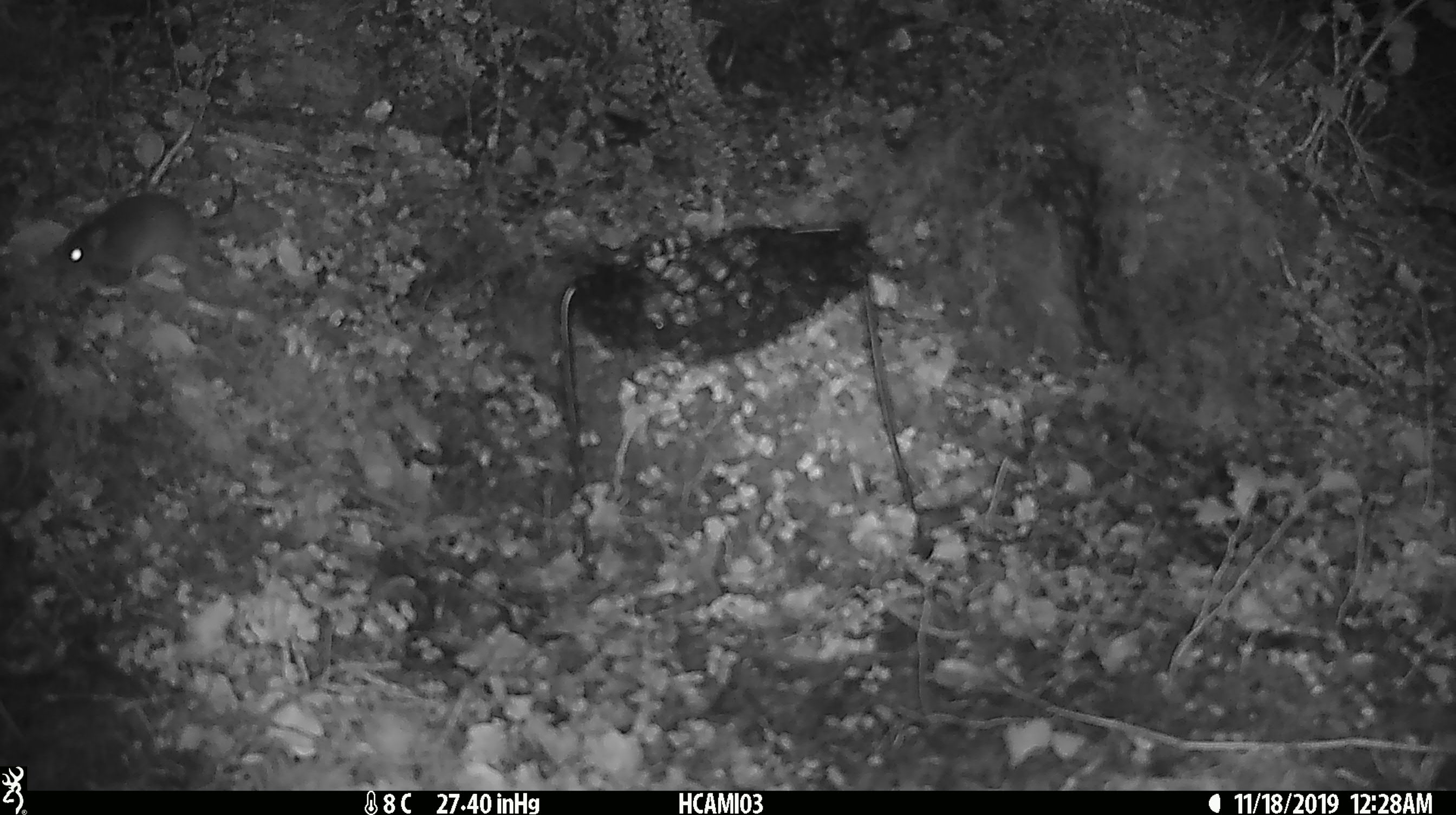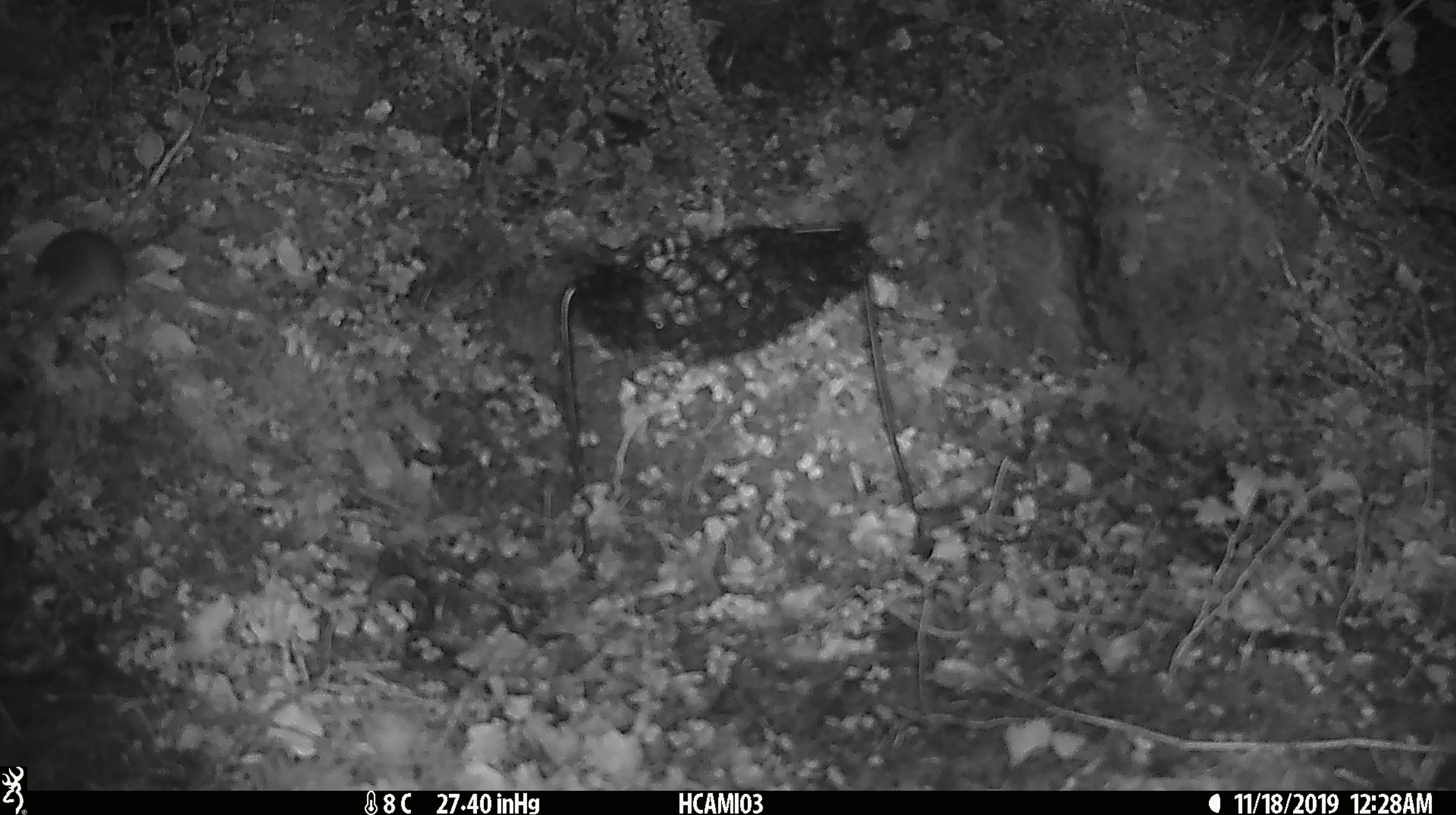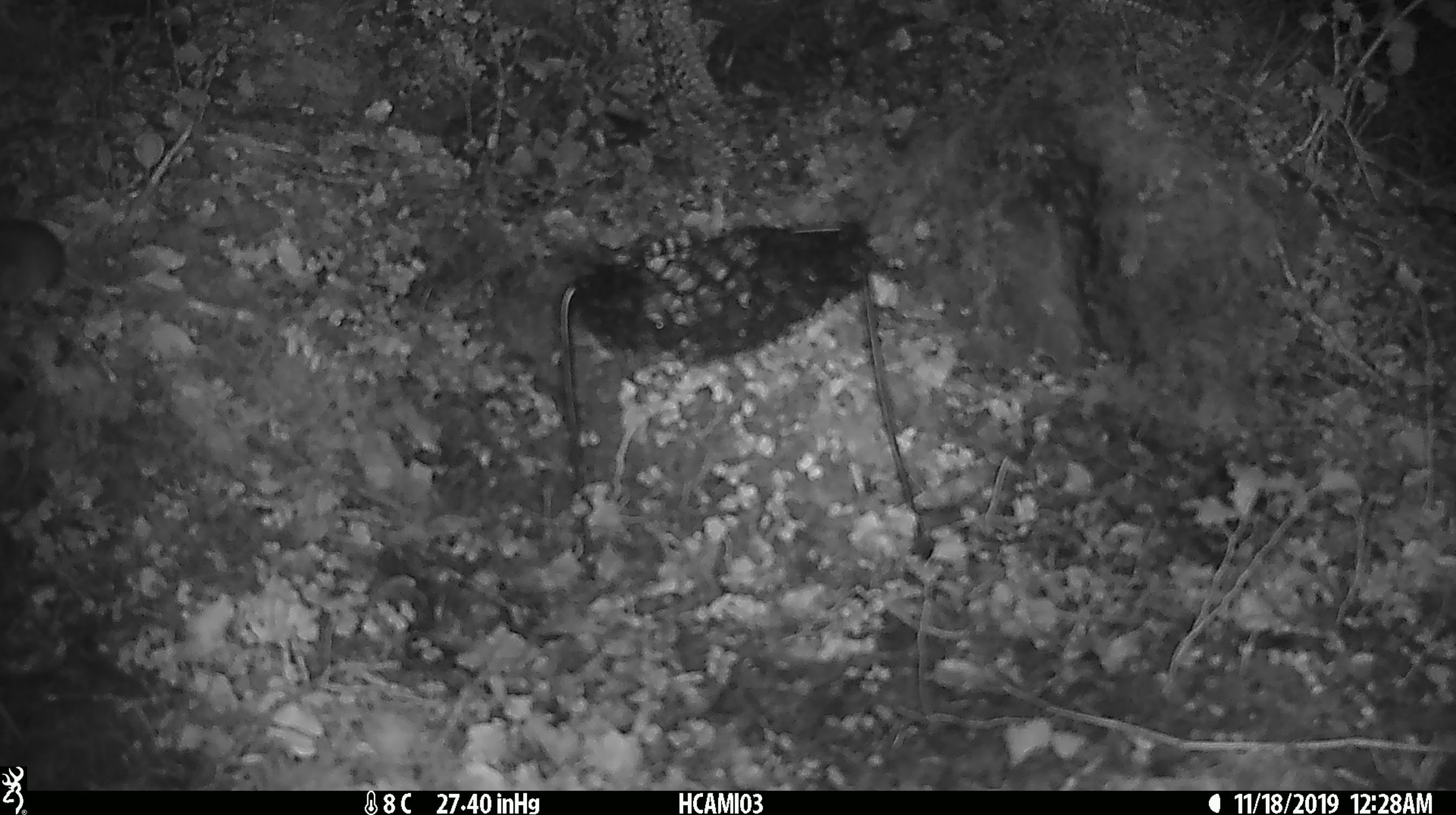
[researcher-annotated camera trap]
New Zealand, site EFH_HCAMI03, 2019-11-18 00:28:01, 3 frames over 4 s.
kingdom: Animalia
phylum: Chordata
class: Mammalia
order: Rodentia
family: Muridae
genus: Mus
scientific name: Mus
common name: mouse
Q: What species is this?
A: Mouse (Mus).